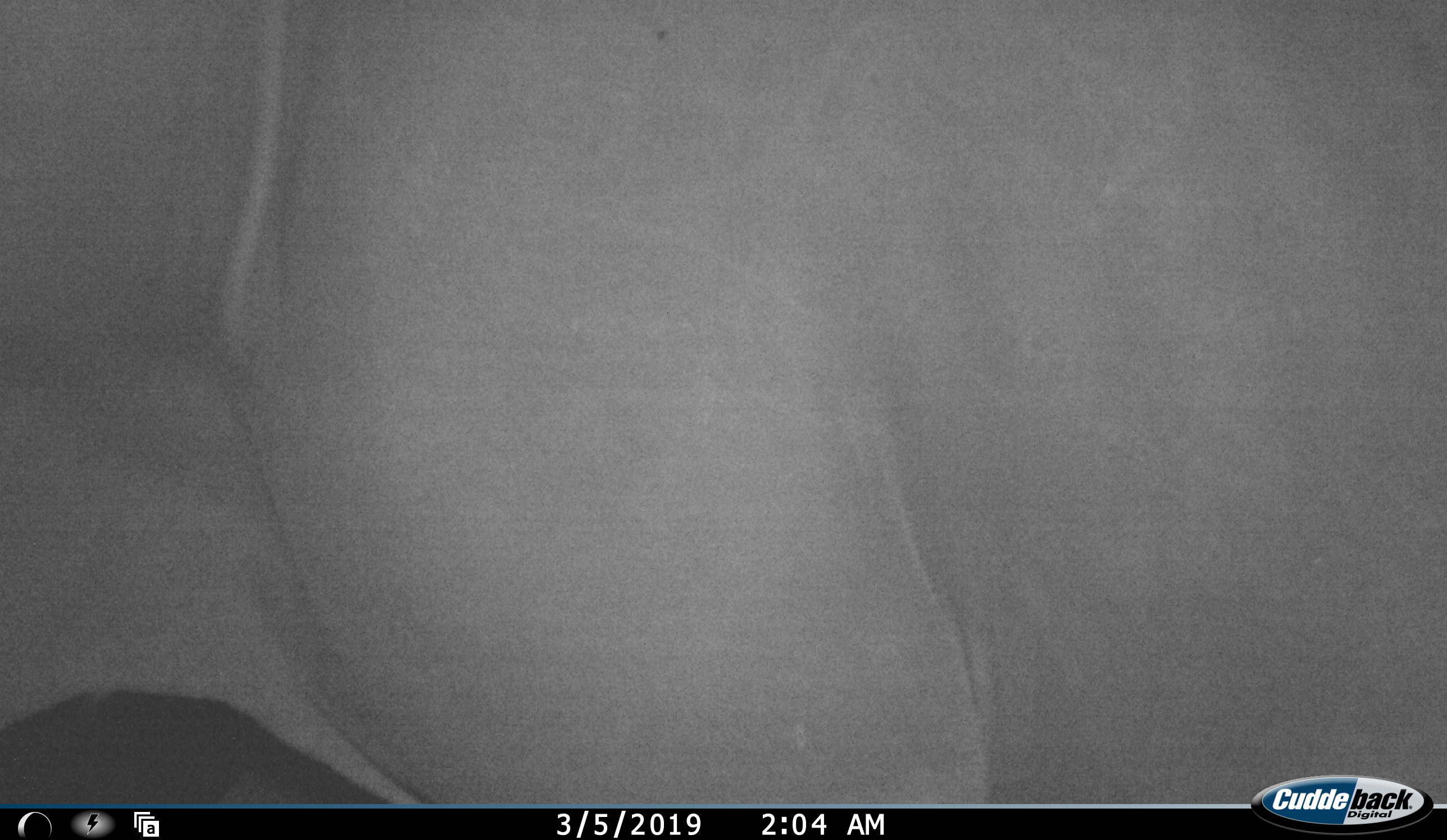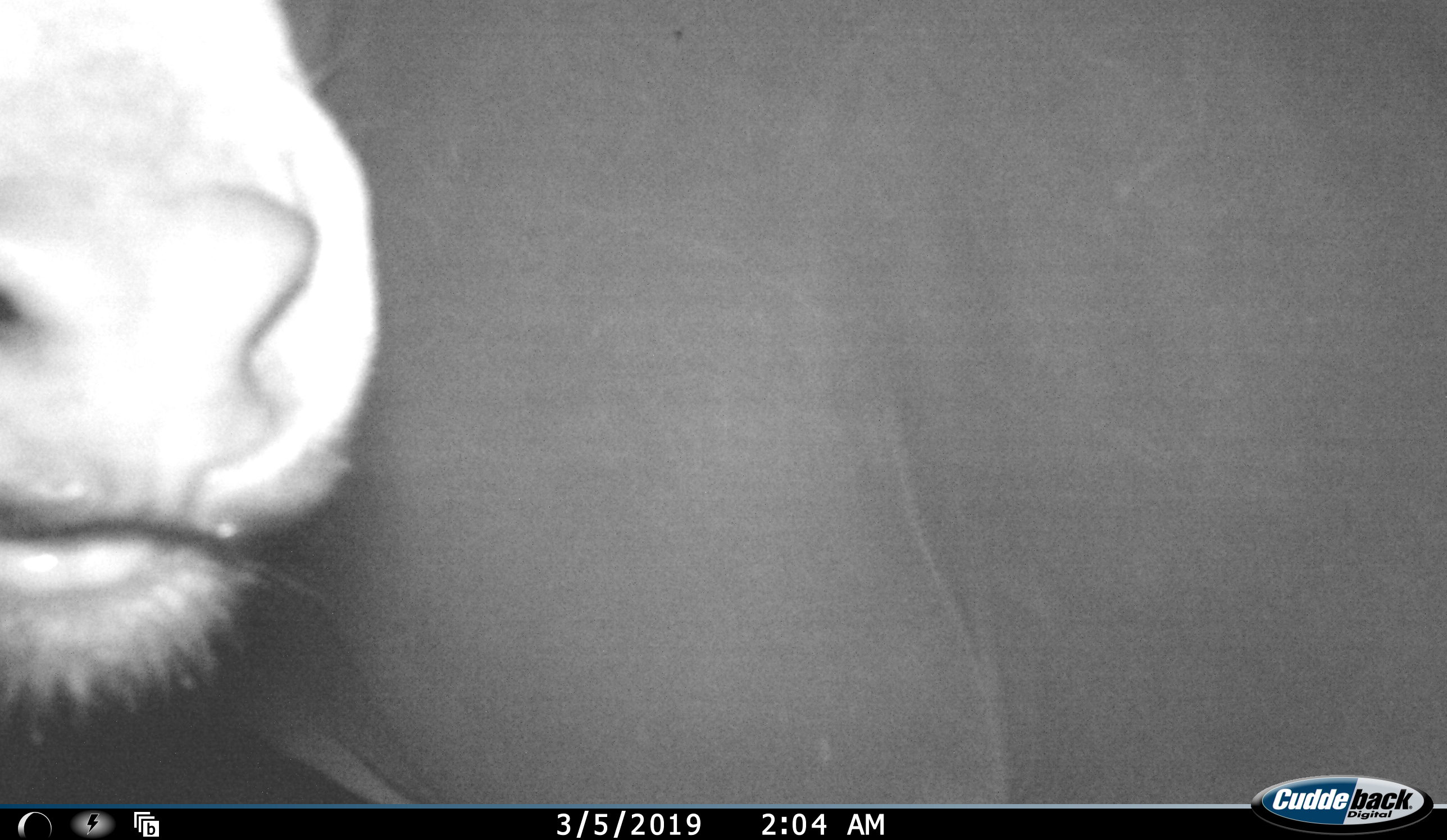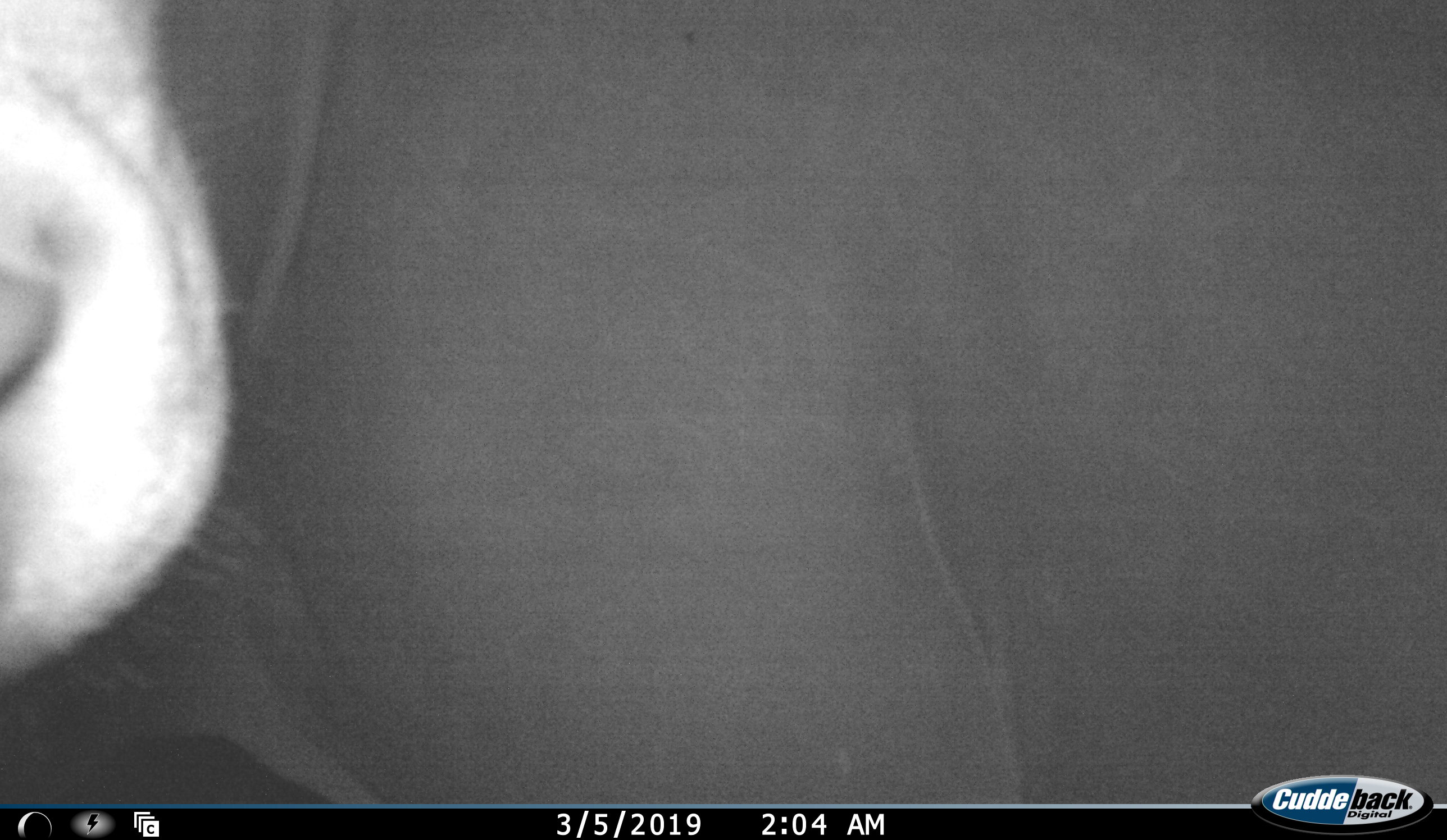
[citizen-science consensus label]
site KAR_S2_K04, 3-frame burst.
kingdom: Animalia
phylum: Chordata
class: Mammalia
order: Artiodactyla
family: Bovidae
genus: Tragelaphus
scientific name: Tragelaphus oryx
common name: eland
Eland (Tragelaphus oryx), count 1. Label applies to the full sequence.